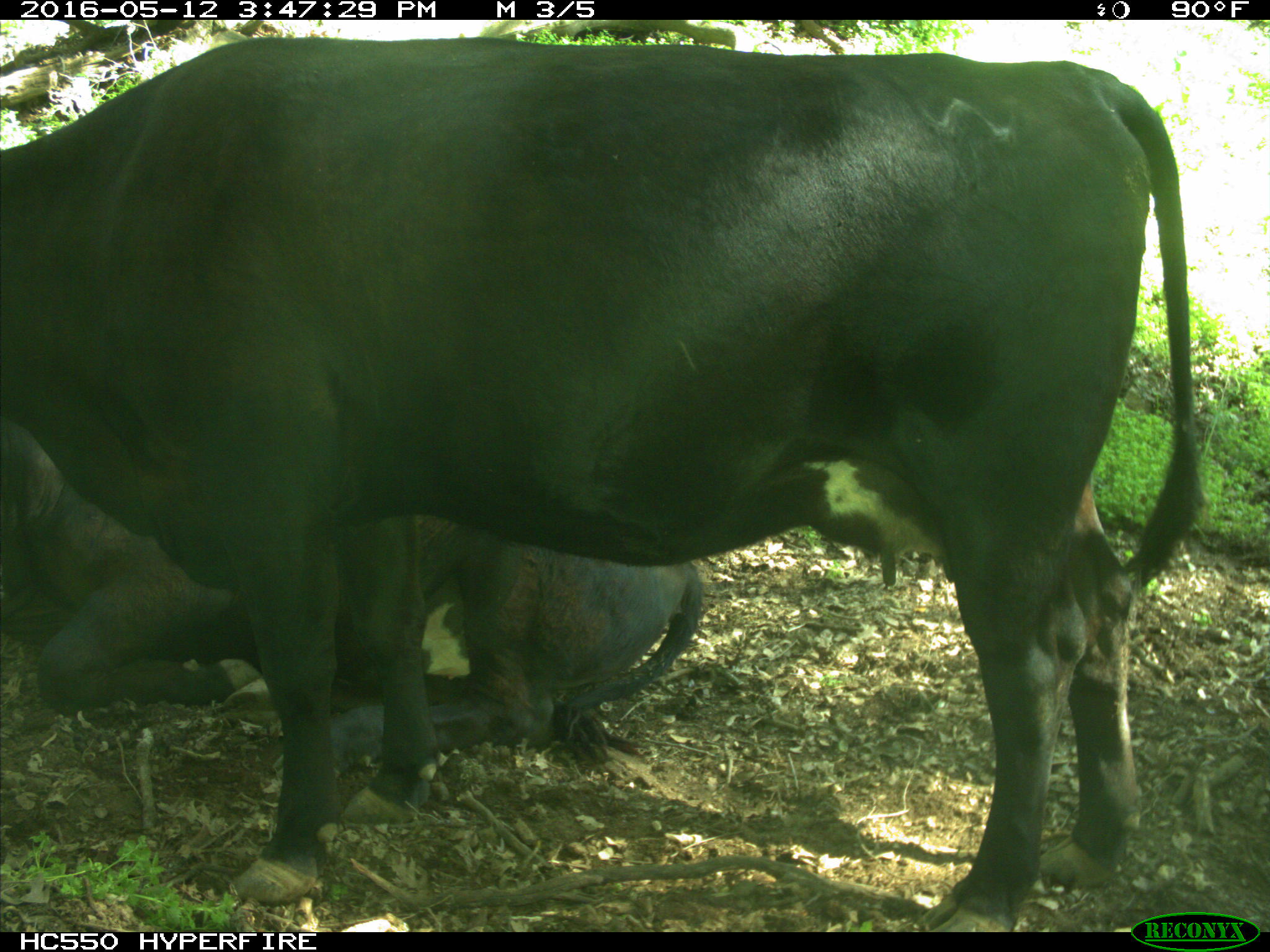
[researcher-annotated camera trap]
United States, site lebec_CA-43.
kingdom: Animalia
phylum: Chordata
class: Mammalia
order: Artiodactyla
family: Bovidae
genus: Bos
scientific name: Bos taurus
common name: domestic cow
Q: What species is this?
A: Bos taurus (domestic cow).